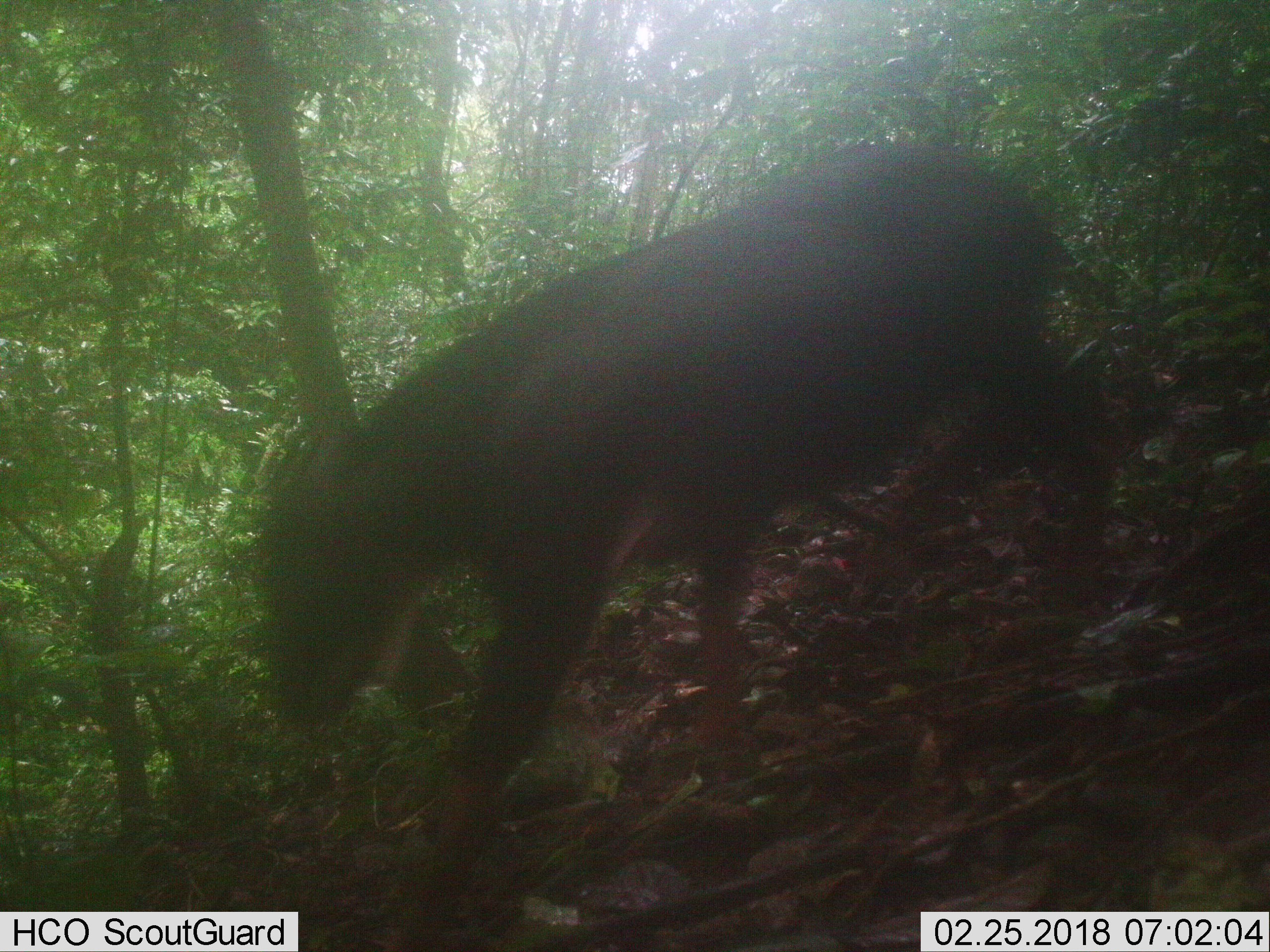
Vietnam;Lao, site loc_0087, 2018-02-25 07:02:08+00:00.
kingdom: Animalia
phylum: Chordata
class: Mammalia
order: Artiodactyla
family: Bovidae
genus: Capricornis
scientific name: Capricornis sumatraensis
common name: chinese serow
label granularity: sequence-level